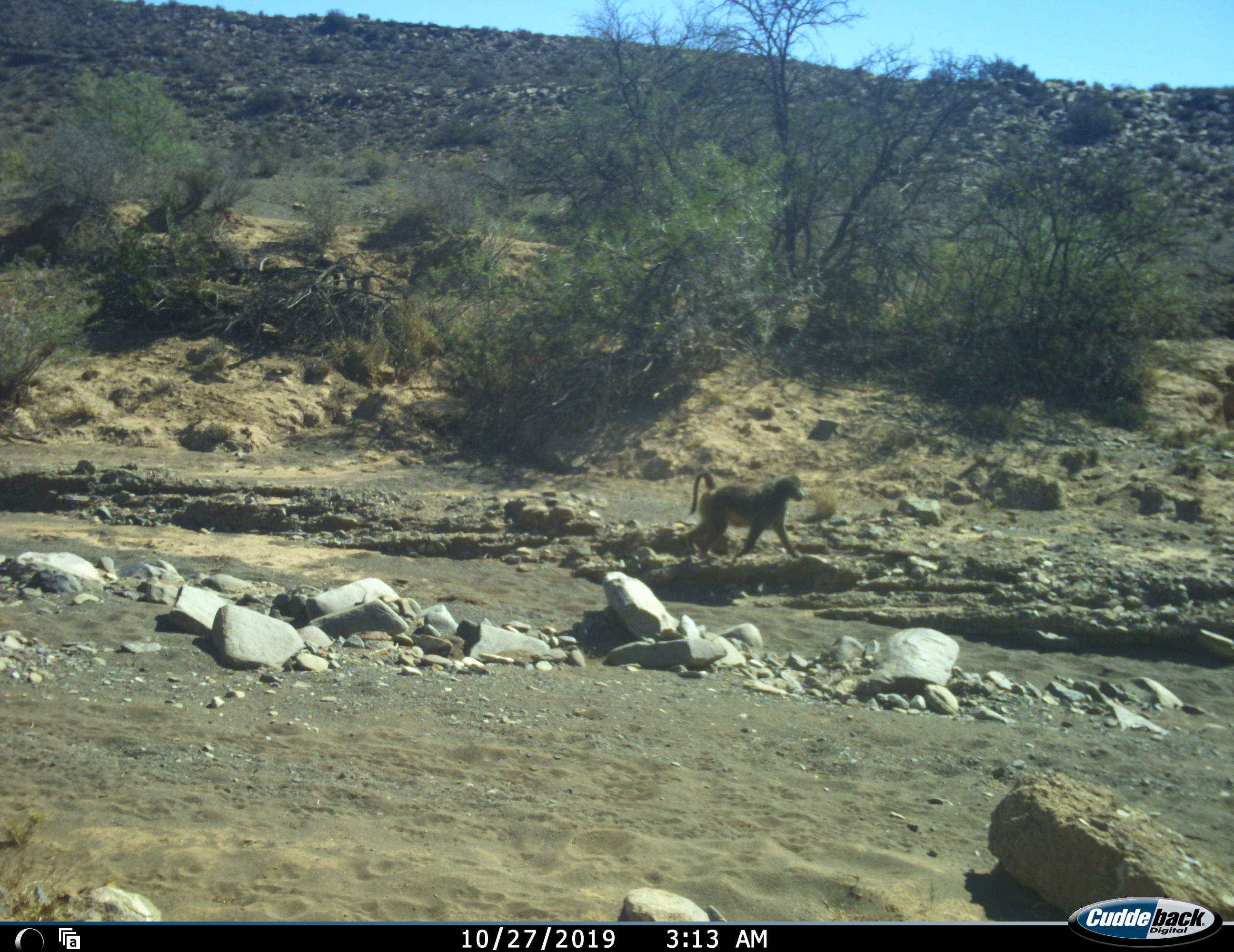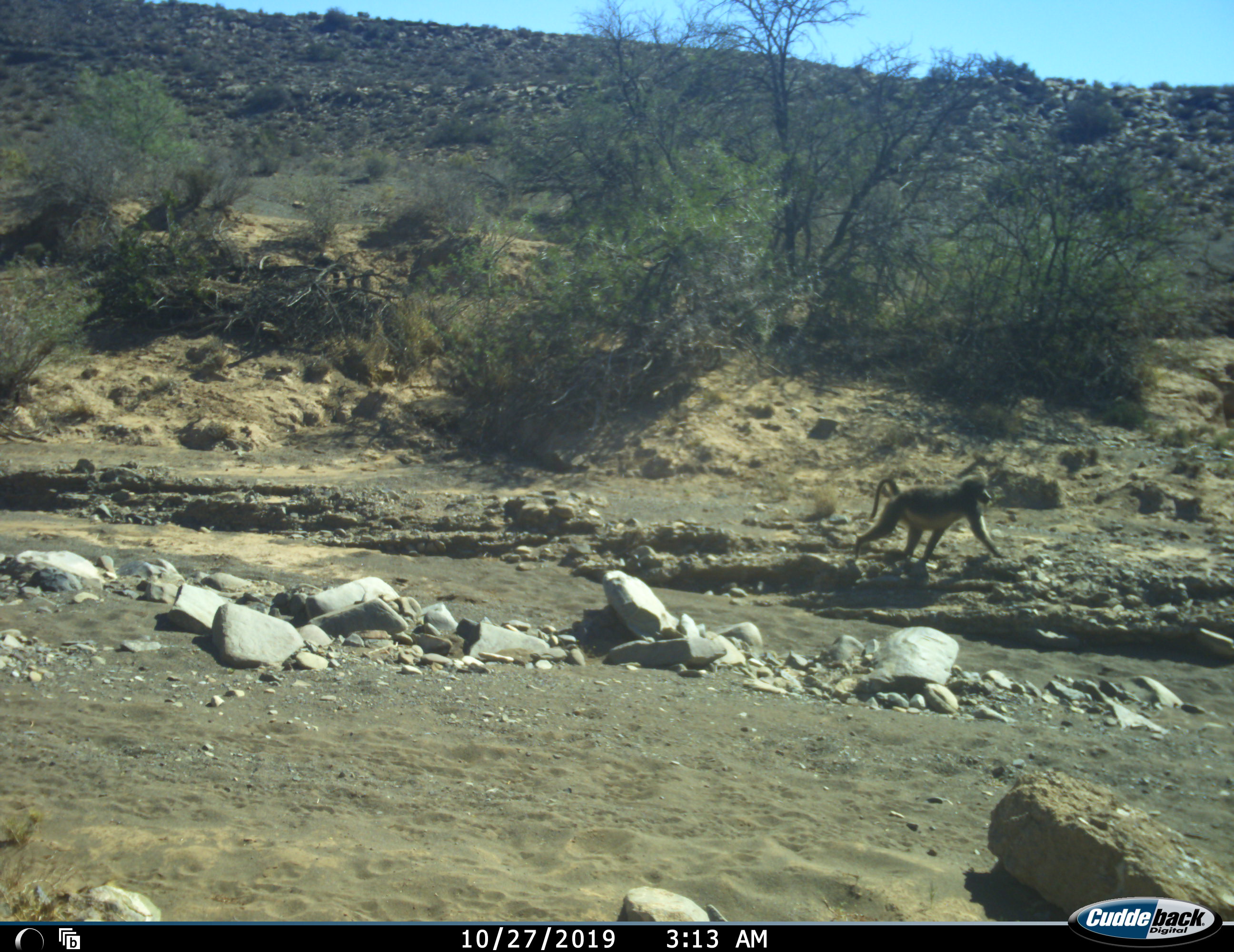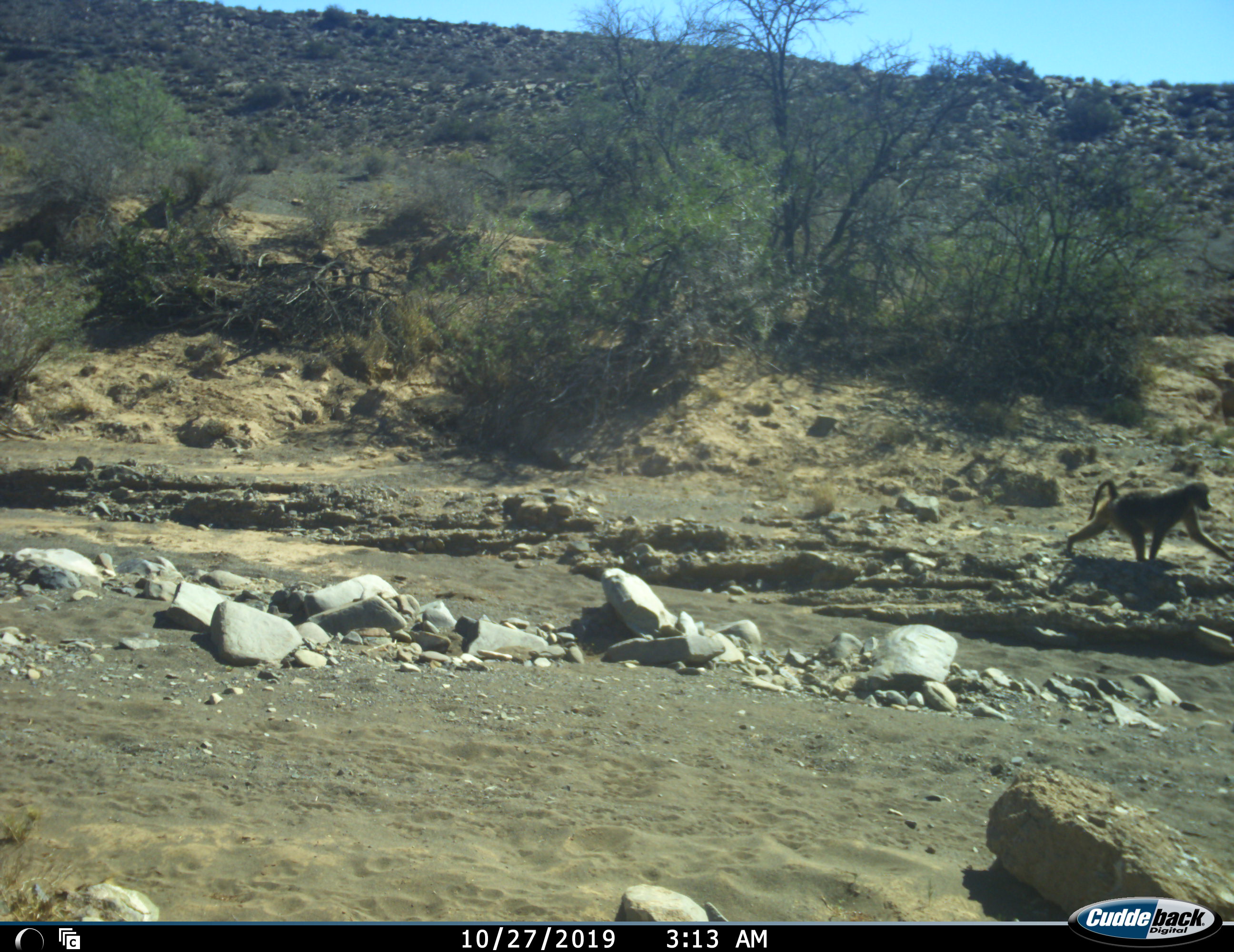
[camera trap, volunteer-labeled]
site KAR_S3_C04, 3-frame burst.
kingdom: Animalia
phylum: Chordata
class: Mammalia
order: Primates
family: Cercopithecidae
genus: Papio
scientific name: Papio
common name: baboon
Baboon (Papio), count 1. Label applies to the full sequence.